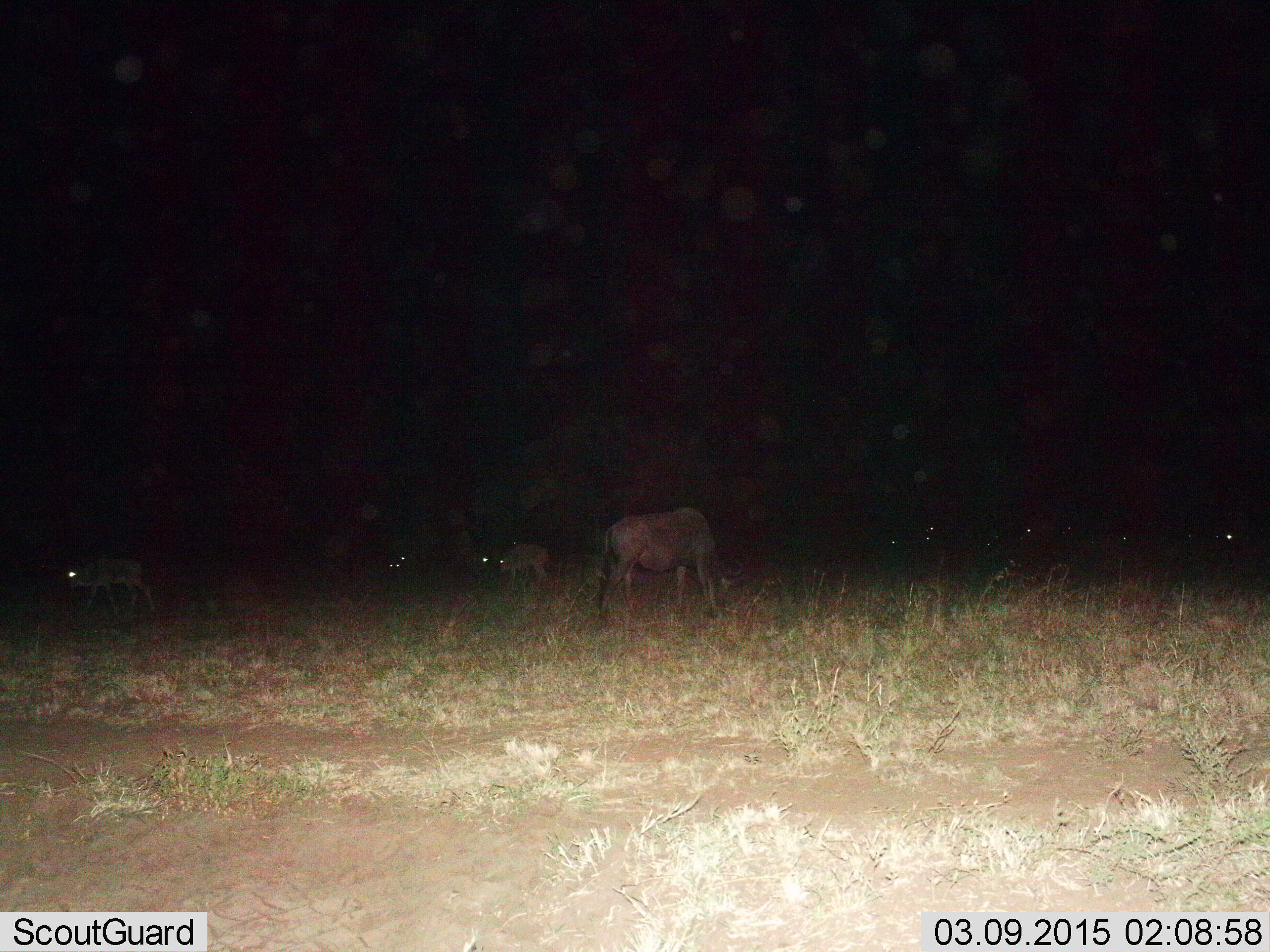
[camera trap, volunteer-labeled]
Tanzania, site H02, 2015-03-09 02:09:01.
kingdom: Animalia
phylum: Chordata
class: Mammalia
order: Artiodactyla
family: Bovidae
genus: Connochaetes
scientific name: Connochaetes taurinus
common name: blue wildebeest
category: wildebeest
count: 4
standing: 40%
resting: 20%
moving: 50%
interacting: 0%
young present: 40%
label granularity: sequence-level